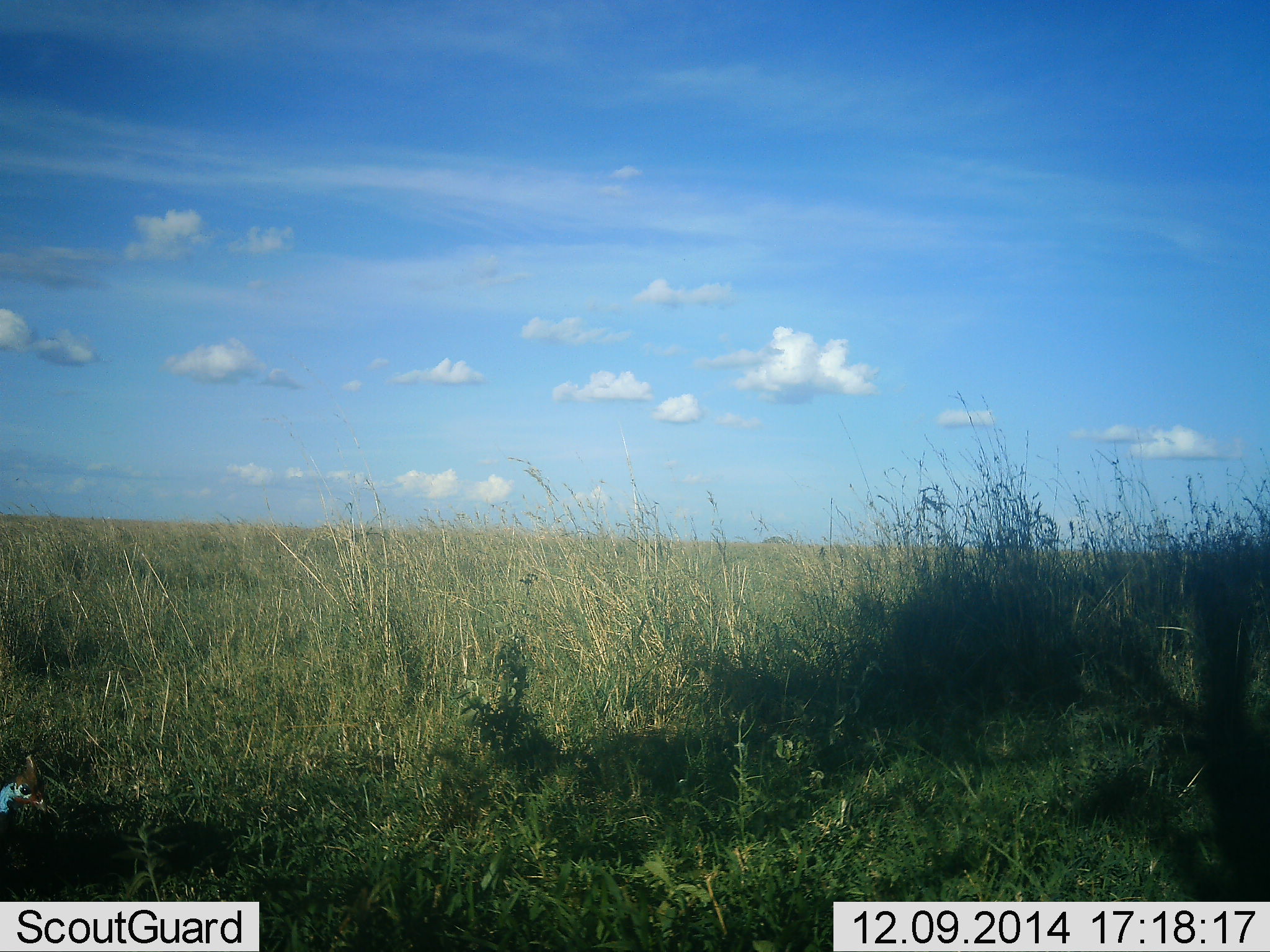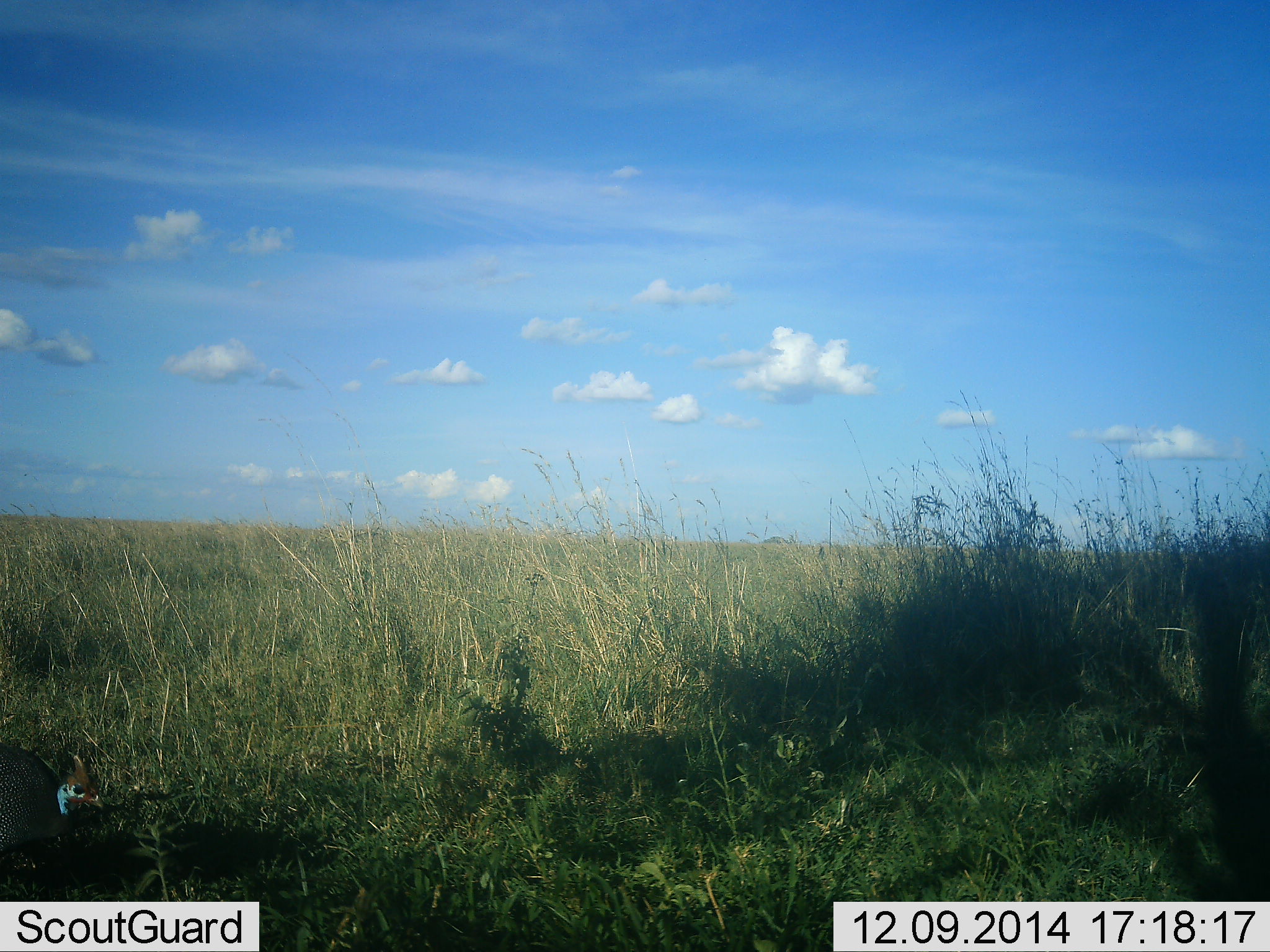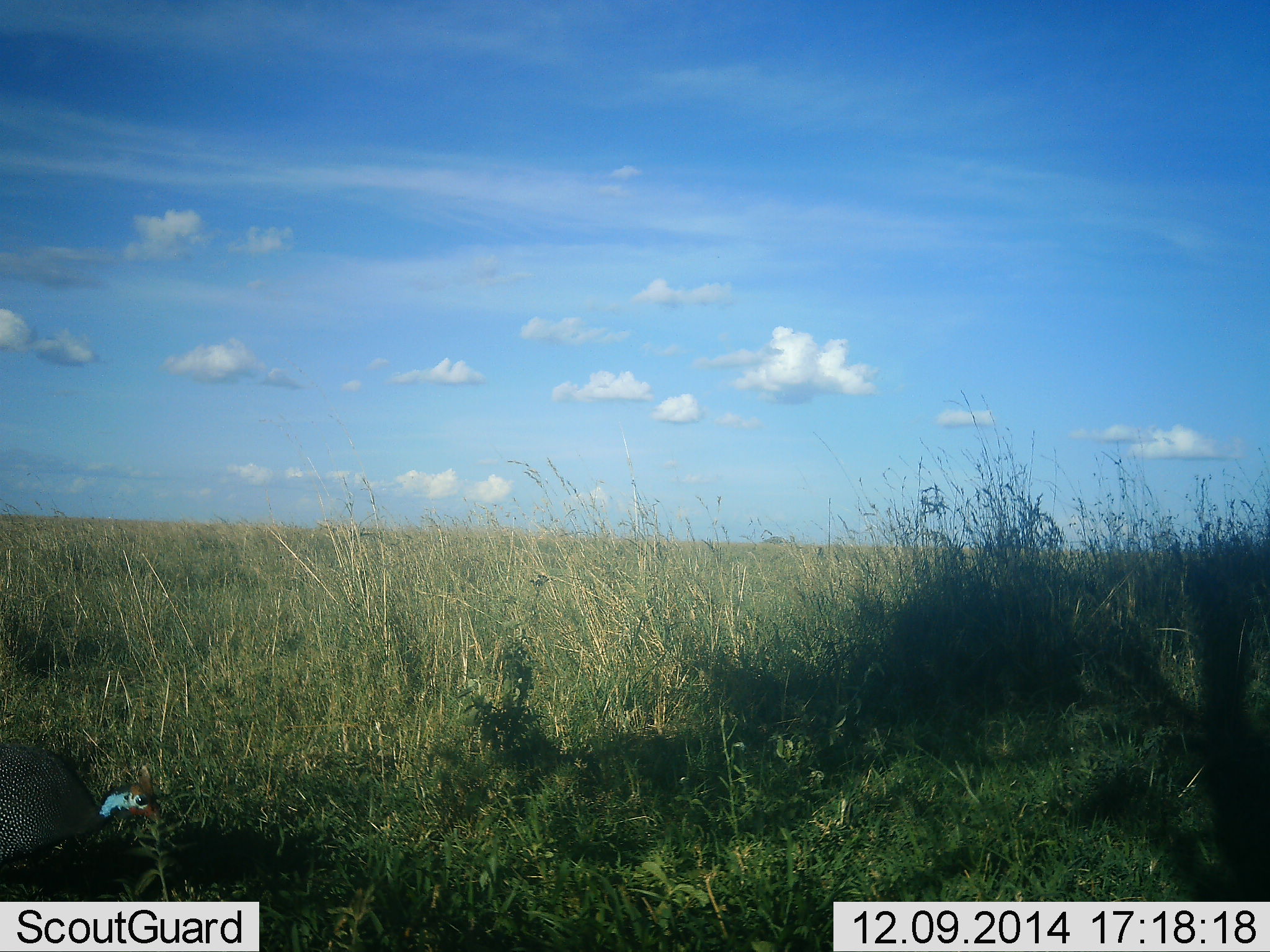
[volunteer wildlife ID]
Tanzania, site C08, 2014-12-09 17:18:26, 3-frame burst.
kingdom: Animalia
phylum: Chordata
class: Aves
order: Galliformes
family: Numididae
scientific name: Numididae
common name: guinea fowl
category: guineafowl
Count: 1.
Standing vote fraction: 0%.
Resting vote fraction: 0%.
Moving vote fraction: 100%.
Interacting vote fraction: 0%.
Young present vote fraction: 0%.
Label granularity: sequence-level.